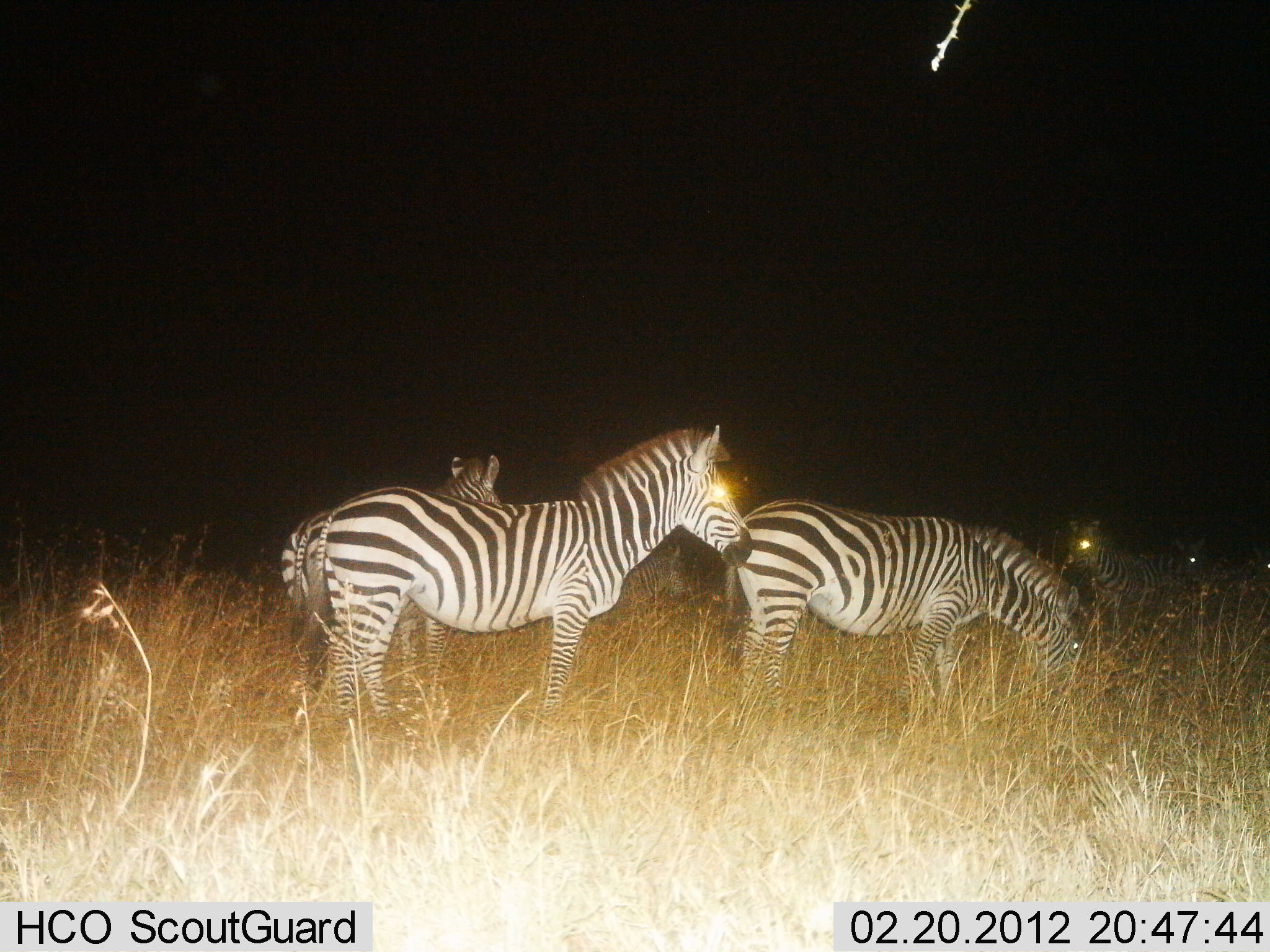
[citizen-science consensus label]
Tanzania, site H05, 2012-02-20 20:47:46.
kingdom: Animalia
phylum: Chordata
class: Mammalia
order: Perissodactyla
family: Equidae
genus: Equus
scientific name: Equus quagga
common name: plains zebra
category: zebra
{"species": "zebra (plains zebra) (Equus quagga)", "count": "5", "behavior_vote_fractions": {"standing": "96%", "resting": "9%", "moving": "4%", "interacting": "0%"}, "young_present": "4%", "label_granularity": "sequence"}